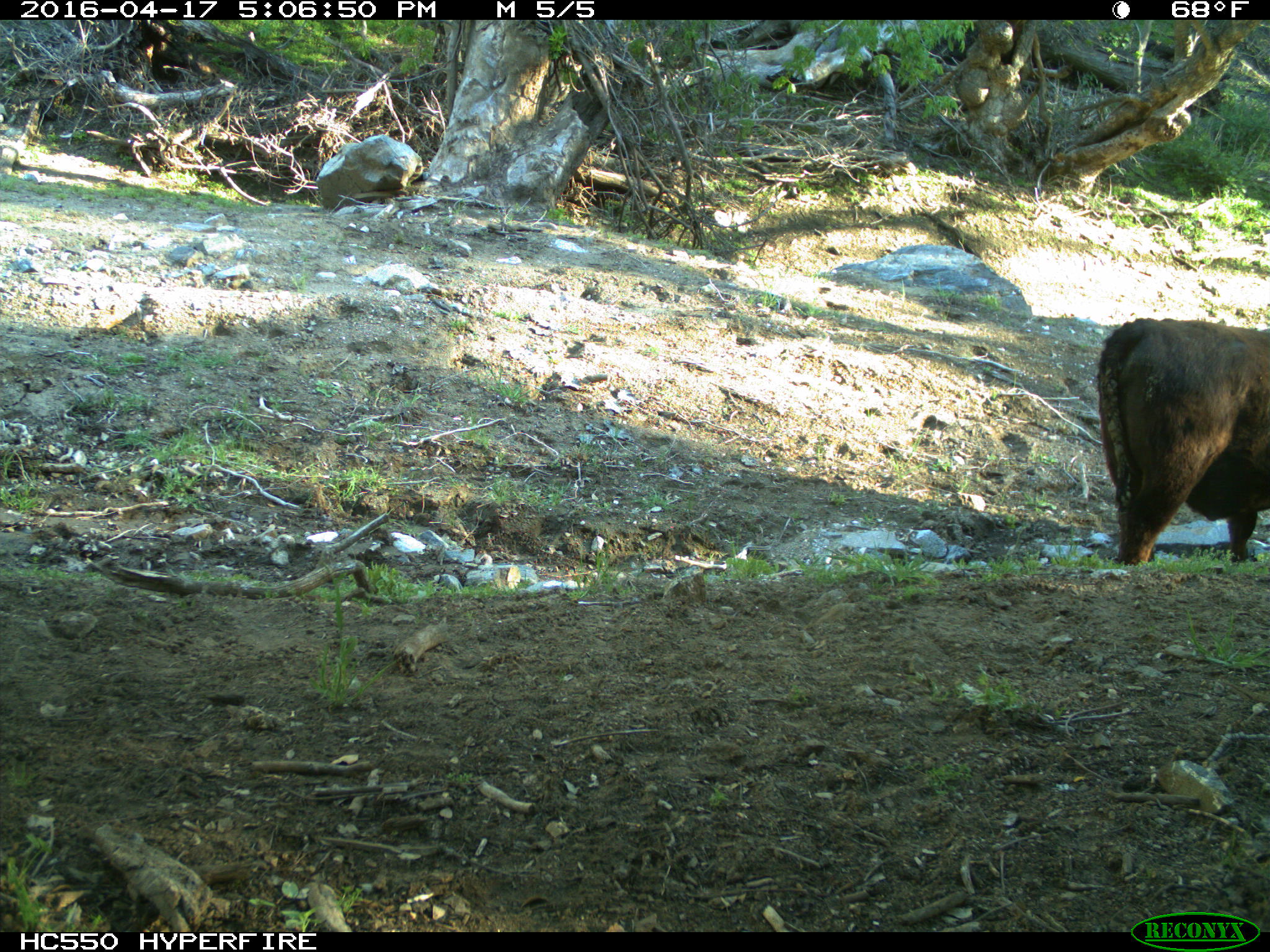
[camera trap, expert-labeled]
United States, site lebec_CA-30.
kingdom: Animalia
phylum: Chordata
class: Mammalia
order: Artiodactyla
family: Bovidae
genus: Bos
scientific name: Bos taurus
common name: domestic cow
Bos taurus (domestic cow).